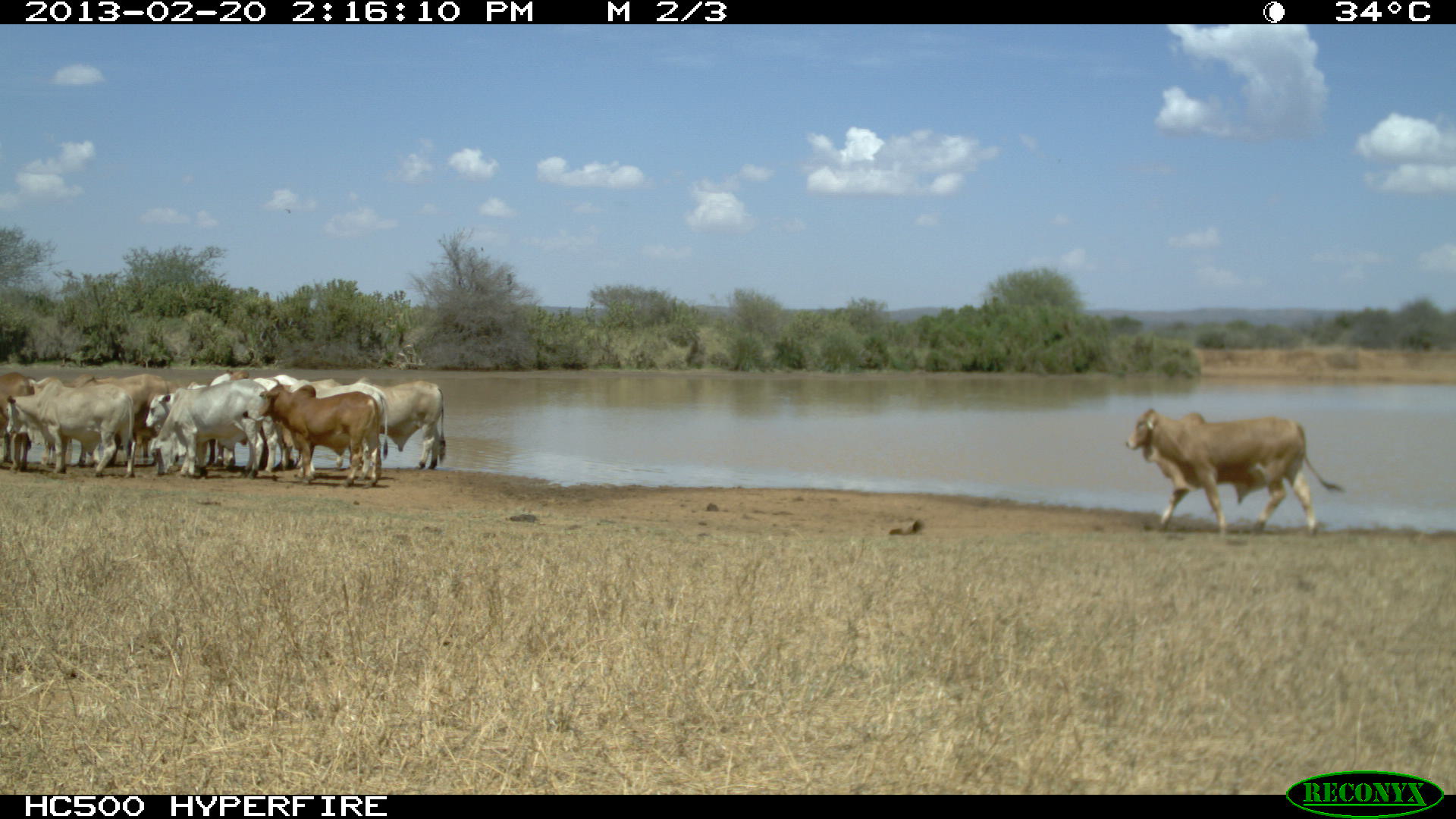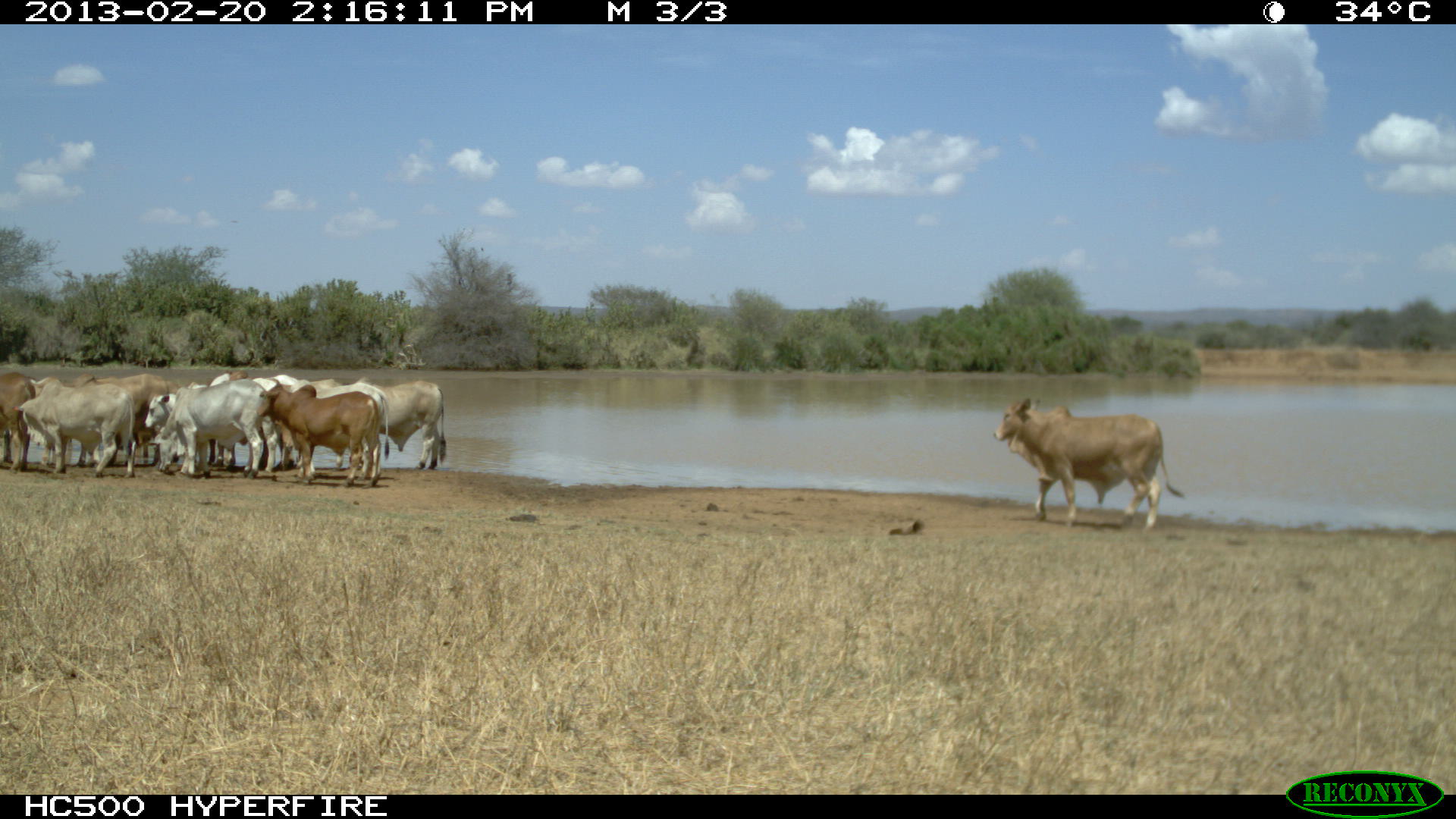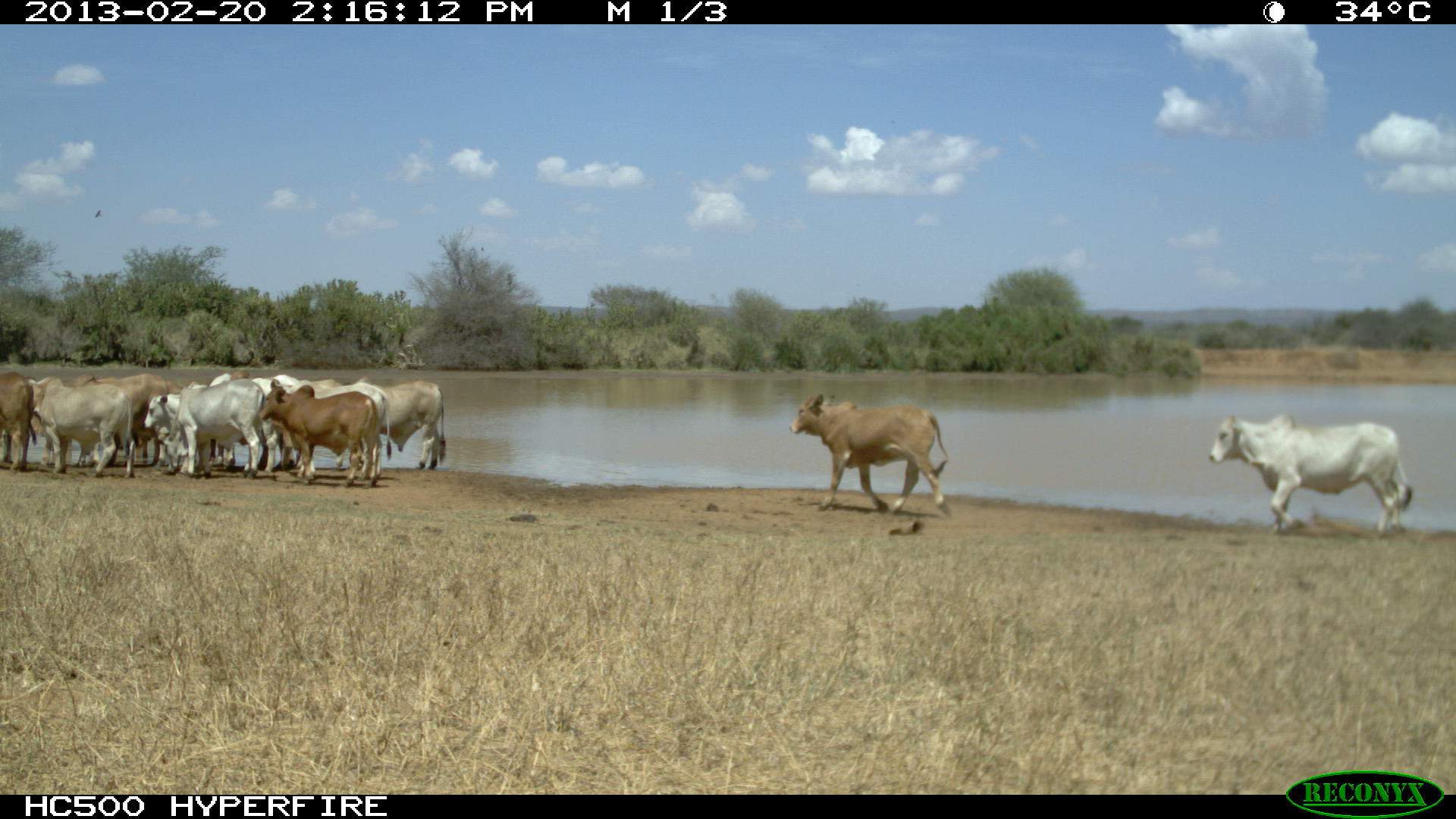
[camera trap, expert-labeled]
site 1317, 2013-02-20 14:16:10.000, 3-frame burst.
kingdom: Animalia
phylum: Chordata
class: Mammalia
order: Artiodactyla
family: Bovidae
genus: Bos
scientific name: Bos taurus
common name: domestic cattle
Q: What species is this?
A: Bos taurus (domestic cattle).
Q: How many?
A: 11.